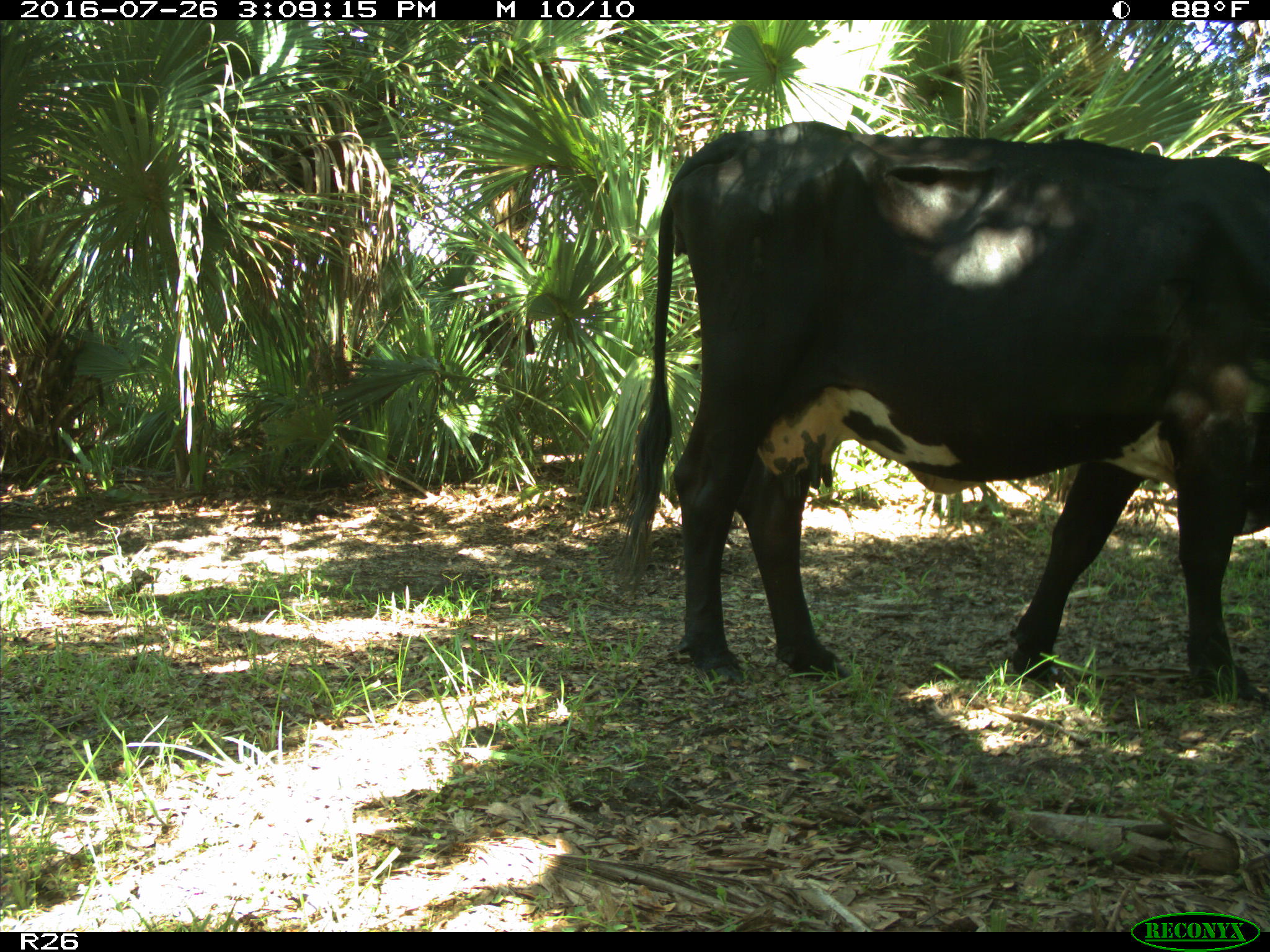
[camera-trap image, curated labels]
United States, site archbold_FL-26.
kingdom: Animalia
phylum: Chordata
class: Mammalia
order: Artiodactyla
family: Bovidae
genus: Bos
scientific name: Bos taurus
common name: domestic cow